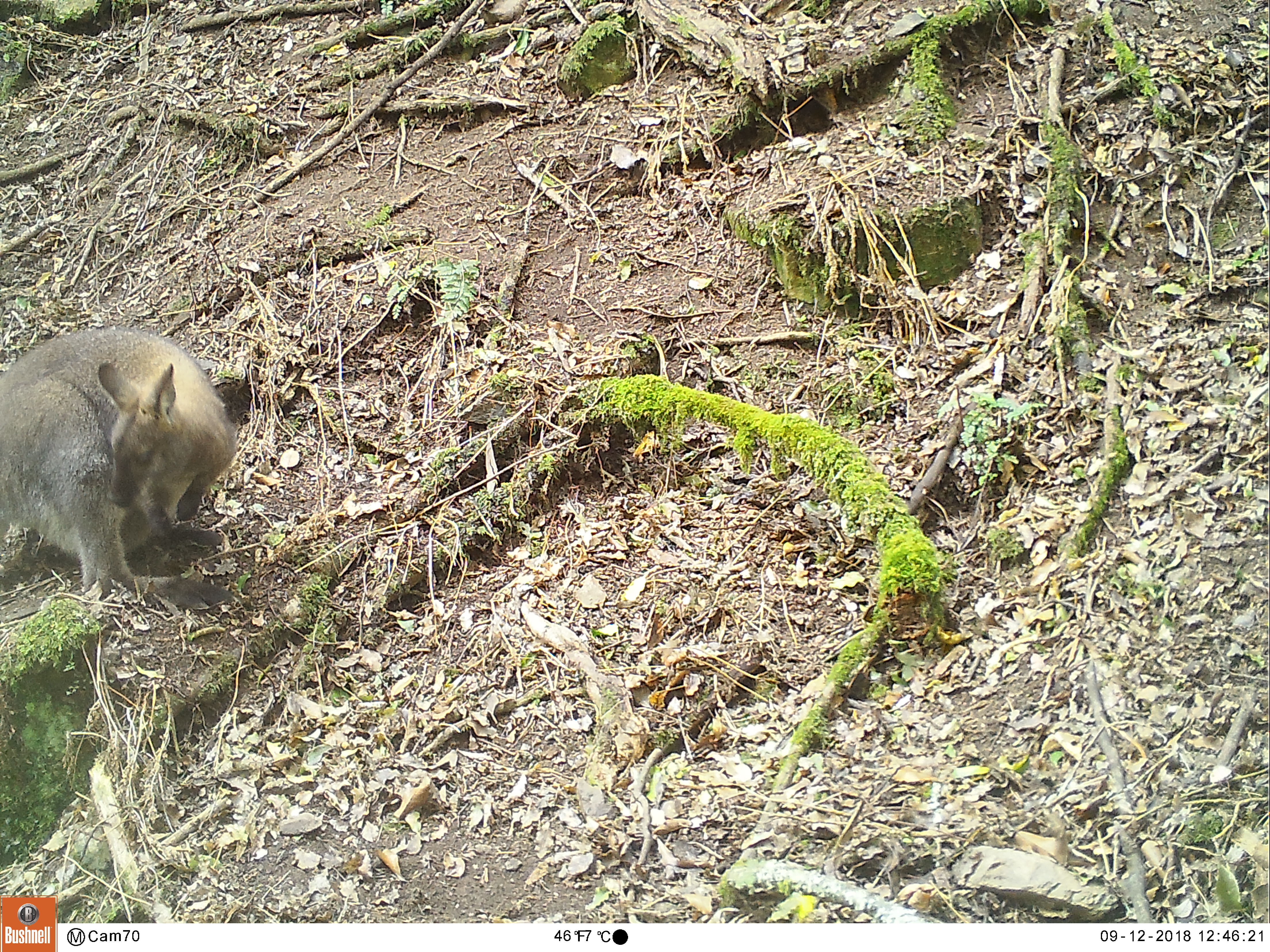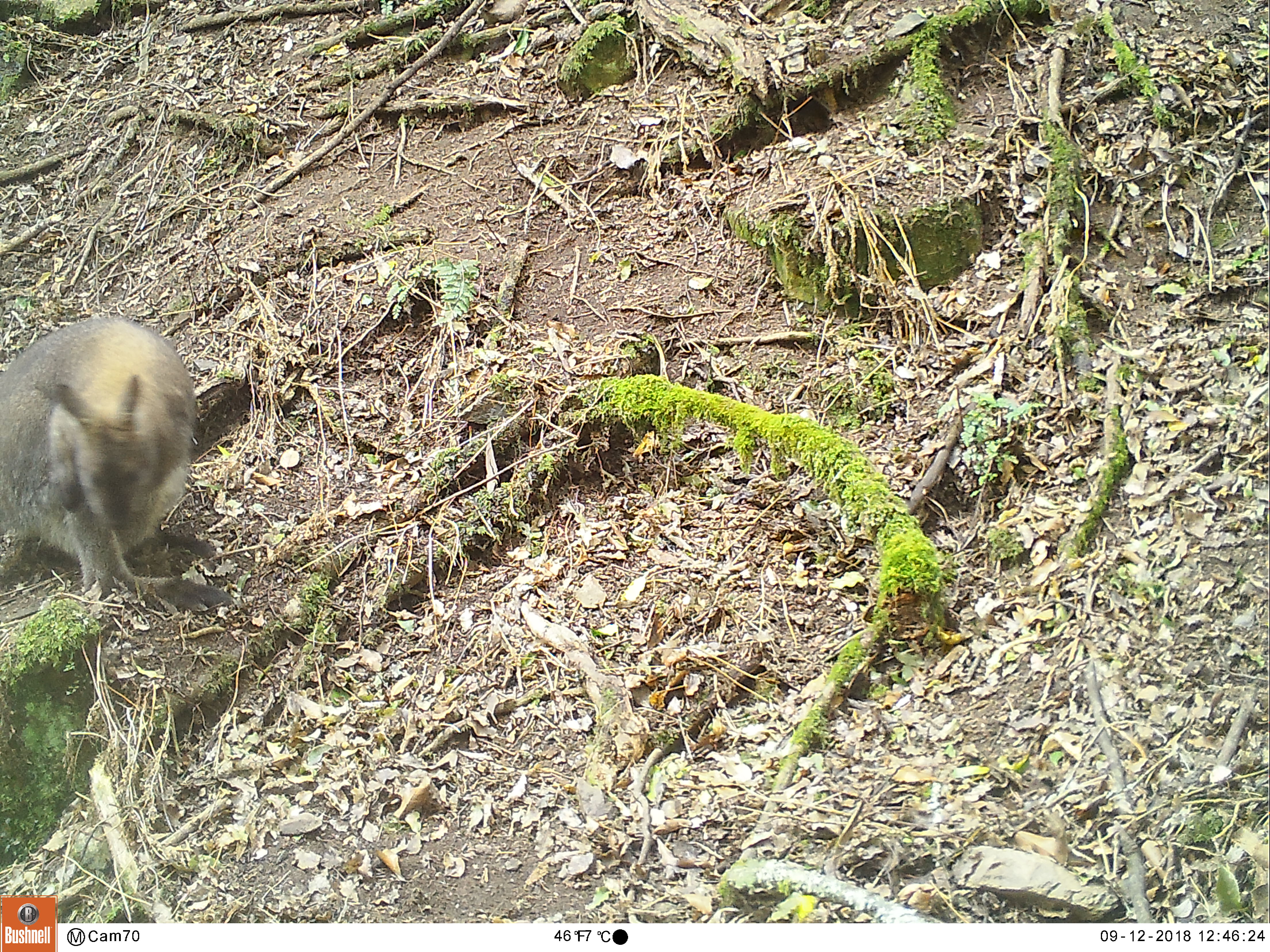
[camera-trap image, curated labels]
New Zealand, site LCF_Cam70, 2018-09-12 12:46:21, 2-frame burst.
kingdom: Animalia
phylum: Chordata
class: Mammalia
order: Diprotodontia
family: Macropodidae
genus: Notamacropus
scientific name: Notamacropus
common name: wallaby